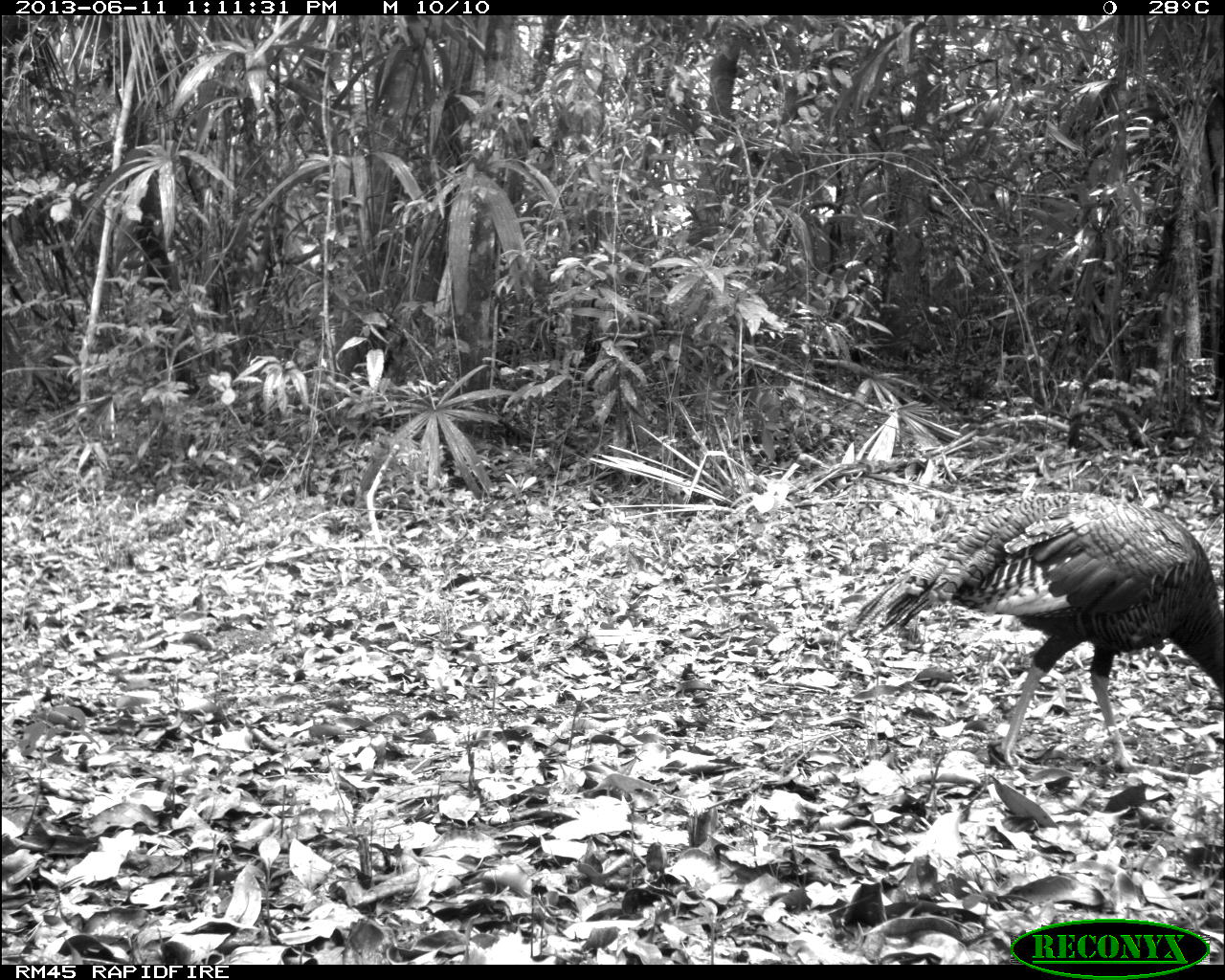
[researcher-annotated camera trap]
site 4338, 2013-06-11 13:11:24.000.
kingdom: Animalia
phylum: Chordata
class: Aves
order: Galliformes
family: Phasianidae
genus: Meleagris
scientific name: Meleagris ocellata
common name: ocellated turkey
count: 1